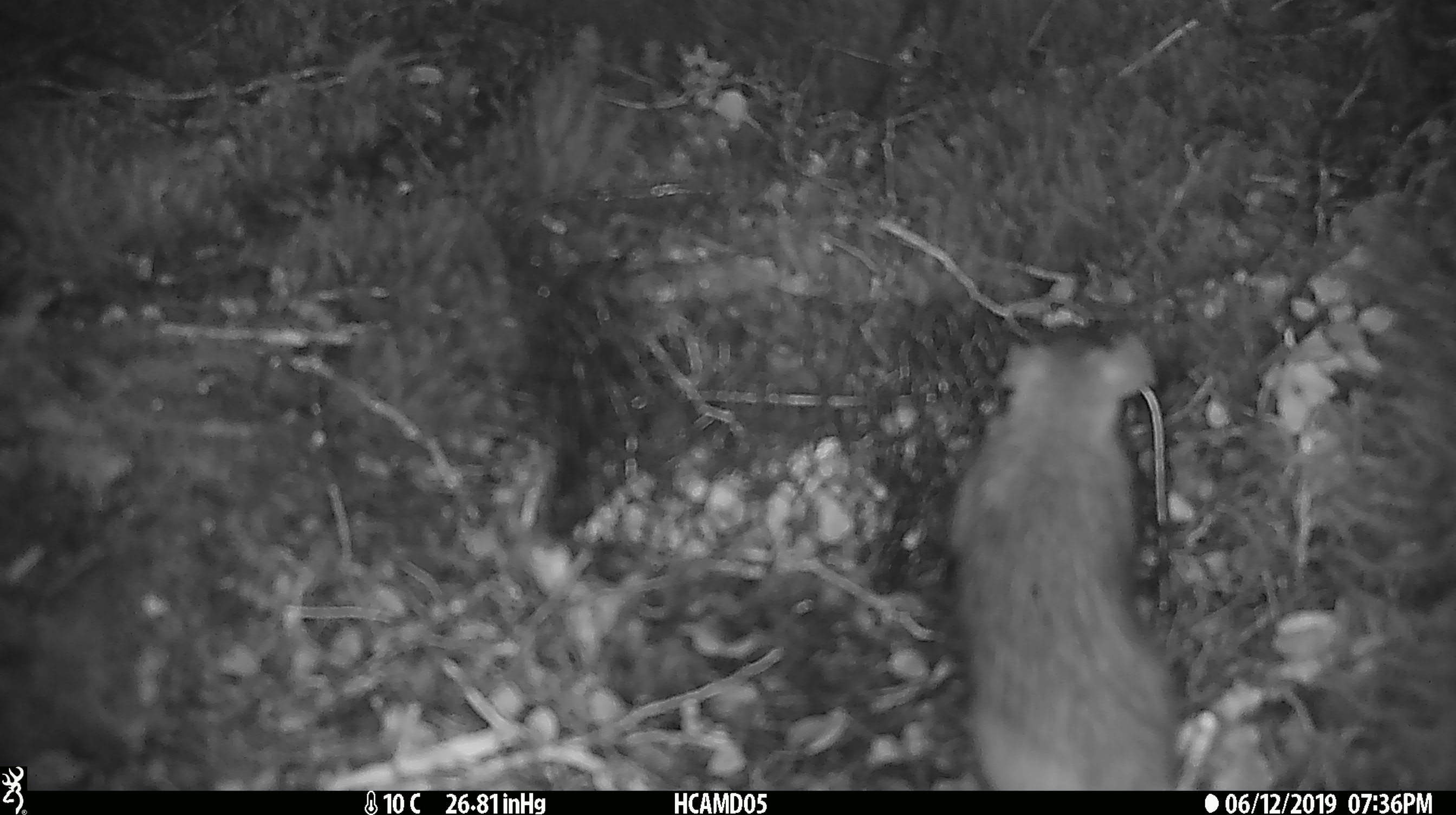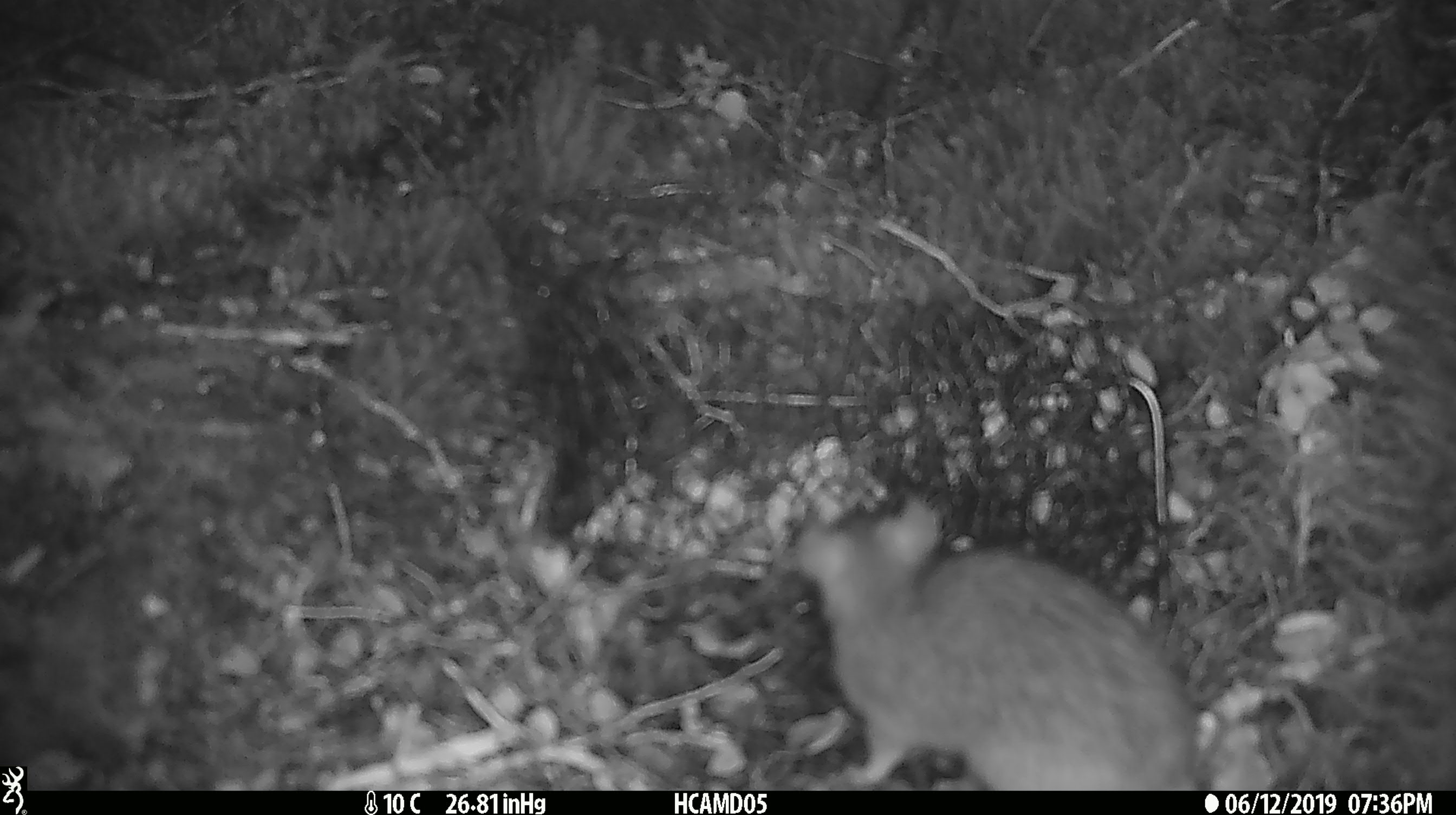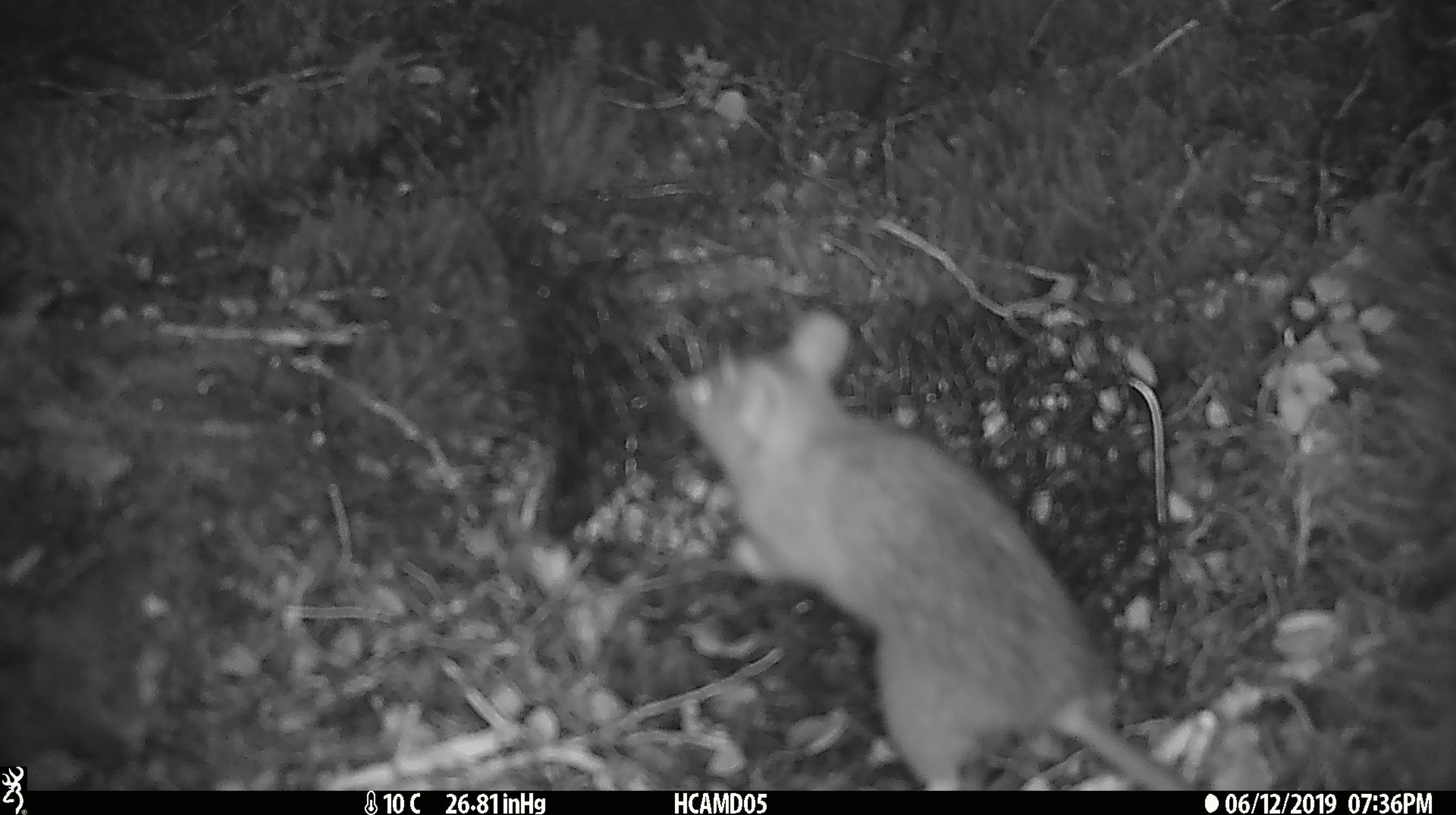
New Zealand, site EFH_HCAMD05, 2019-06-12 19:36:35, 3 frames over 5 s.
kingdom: Animalia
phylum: Chordata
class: Mammalia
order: Rodentia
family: Muridae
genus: Rattus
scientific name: Rattus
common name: rat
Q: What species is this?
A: Rat (Rattus).